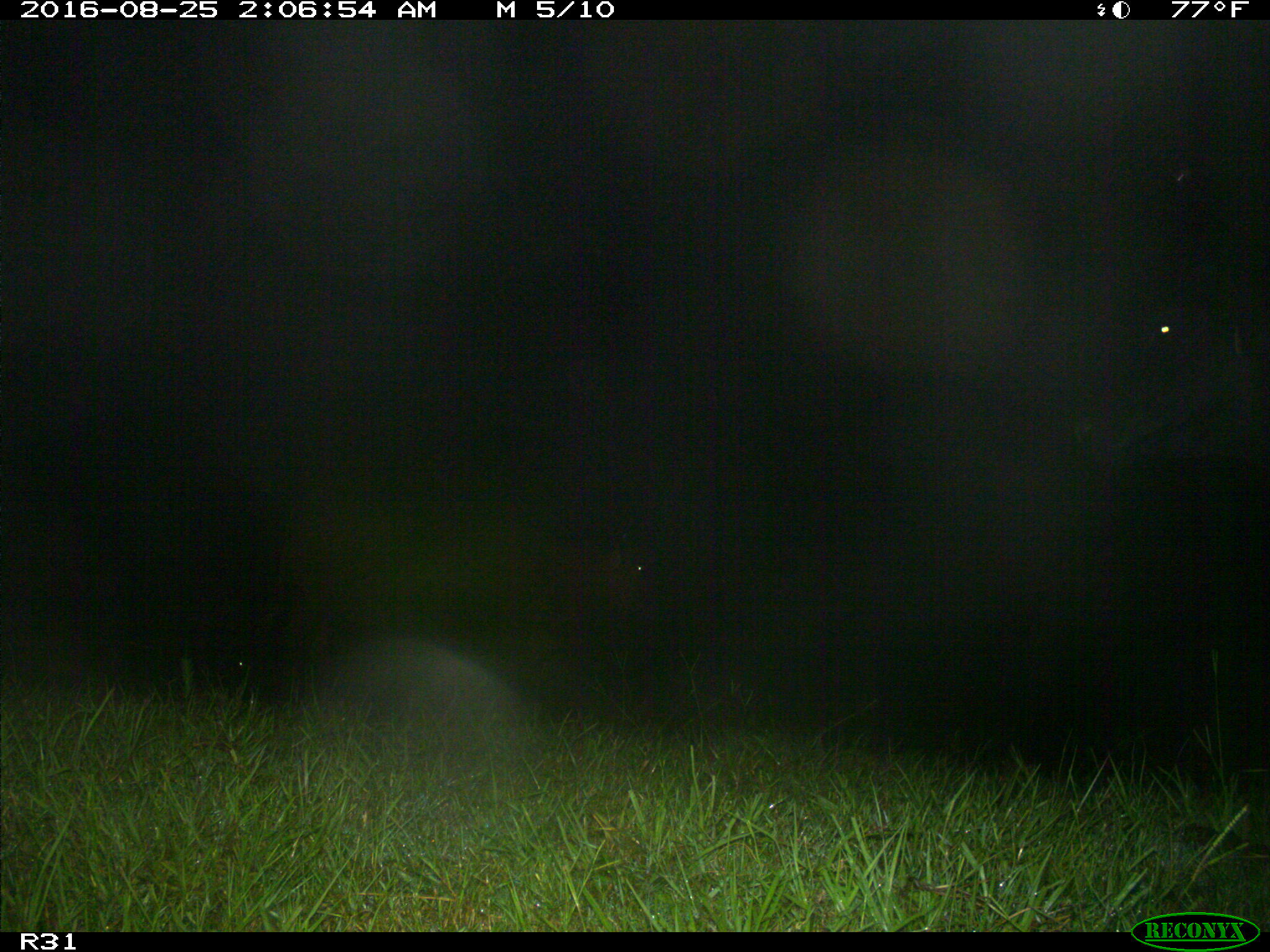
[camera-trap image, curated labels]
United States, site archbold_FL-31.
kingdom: Animalia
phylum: Chordata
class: Mammalia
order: Artiodactyla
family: Bovidae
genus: Bos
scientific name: Bos taurus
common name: domestic cow